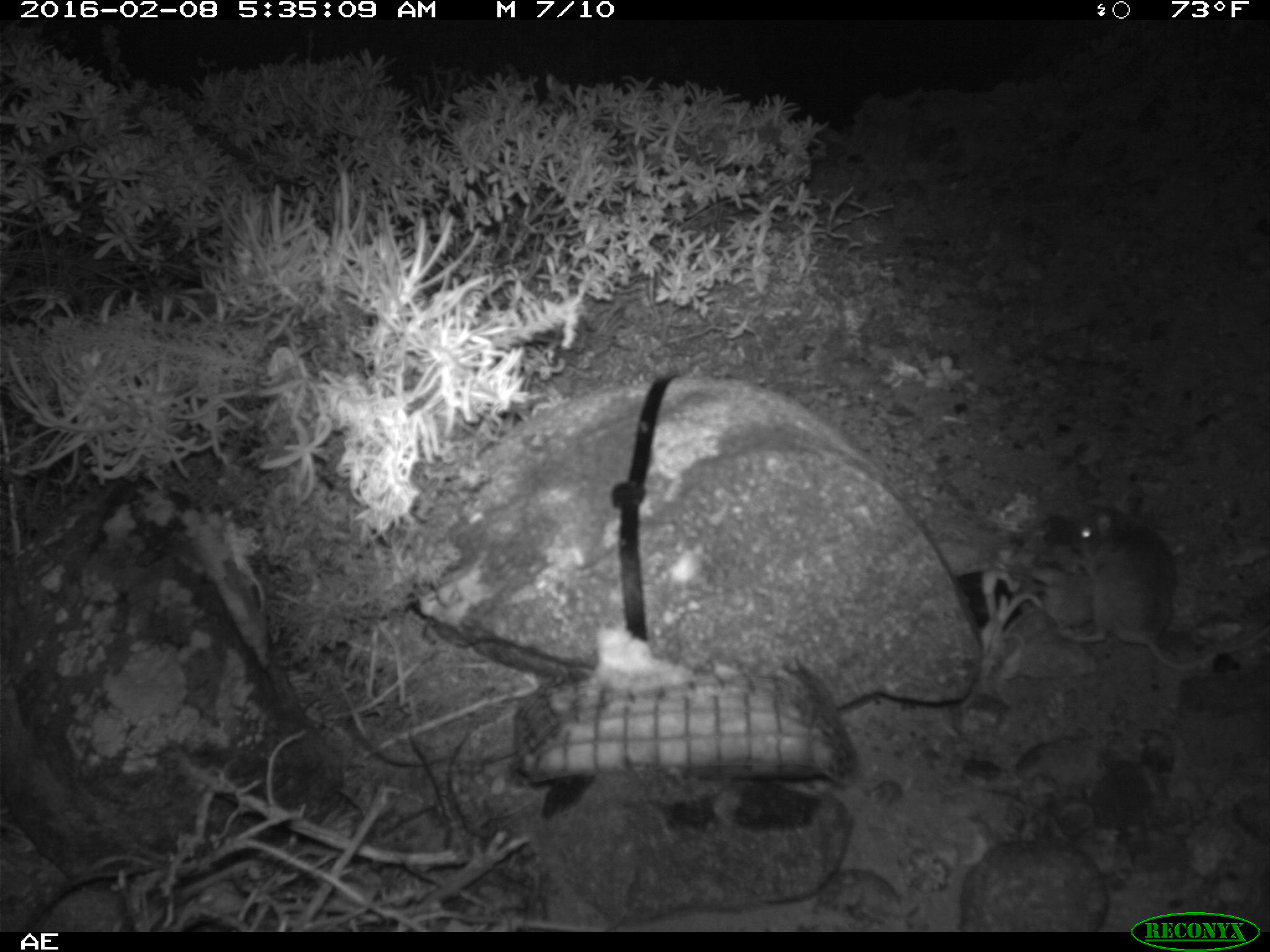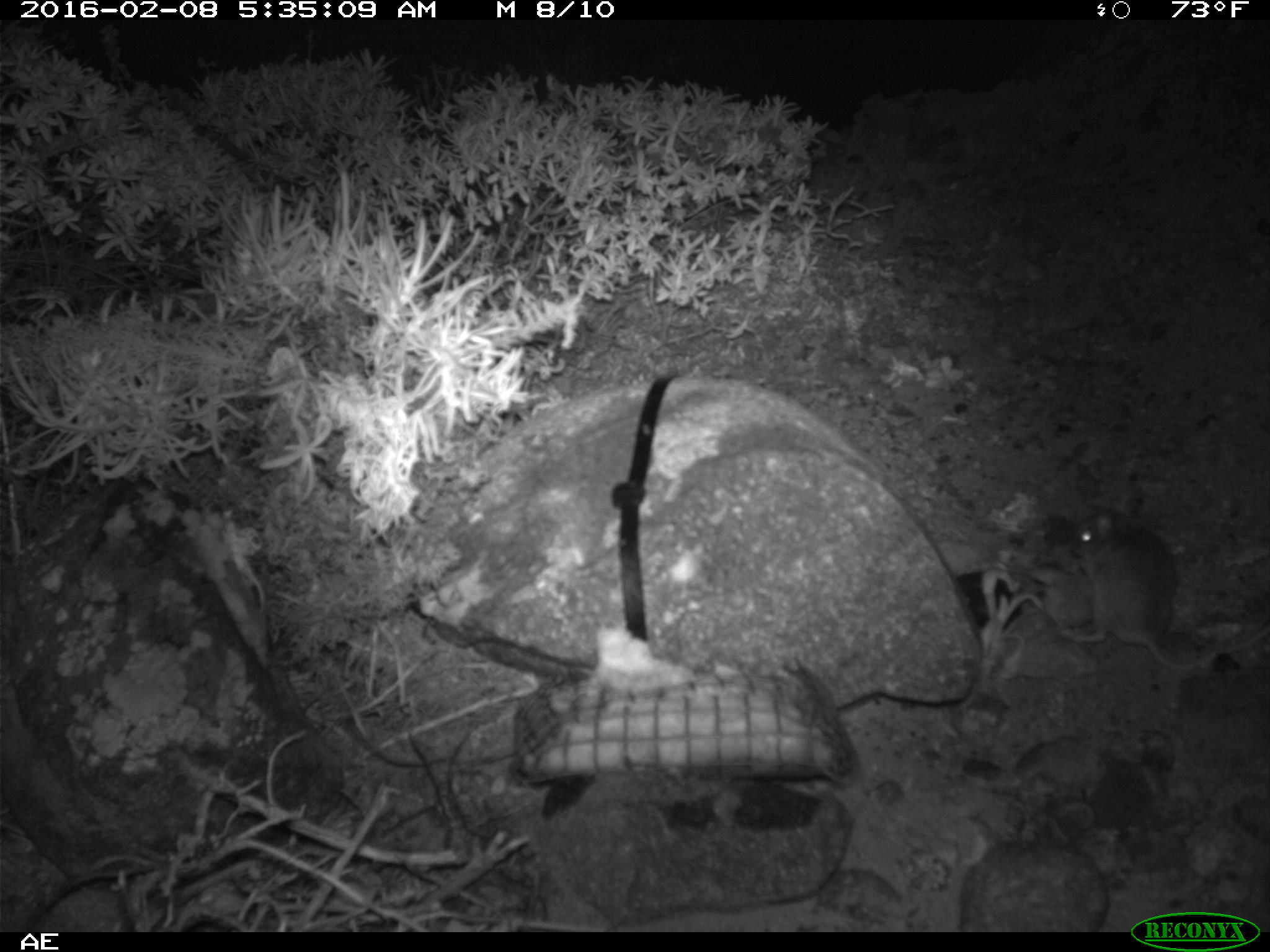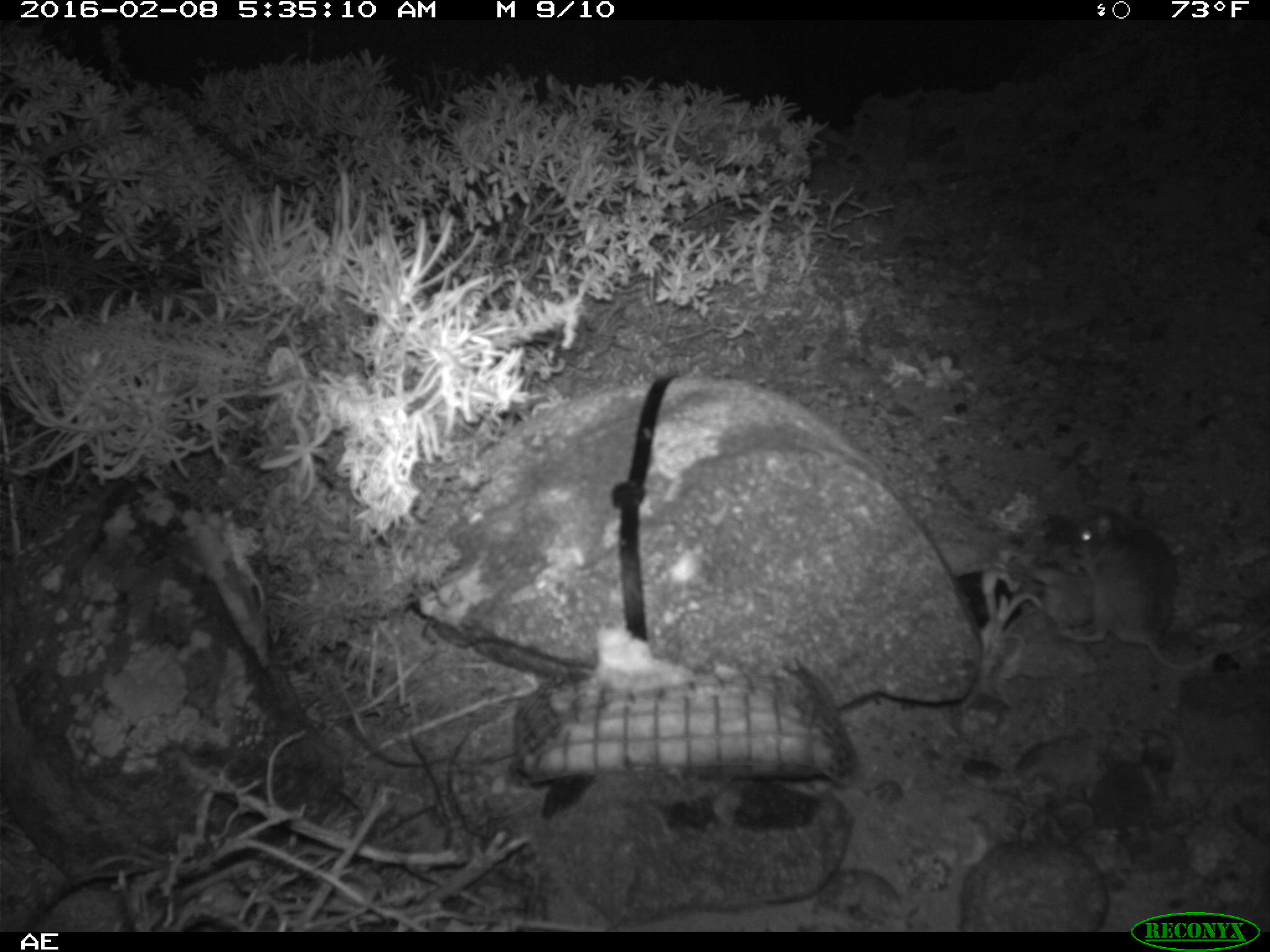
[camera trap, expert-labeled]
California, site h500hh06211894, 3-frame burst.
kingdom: Animalia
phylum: Chordata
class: Mammalia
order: Rodentia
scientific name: Rodentia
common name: rodent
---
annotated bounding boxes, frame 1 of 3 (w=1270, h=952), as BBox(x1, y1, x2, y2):
rodent: BBox(1057, 503, 1269, 677)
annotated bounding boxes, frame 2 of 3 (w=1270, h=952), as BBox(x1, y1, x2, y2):
rodent: BBox(1069, 494, 1269, 669)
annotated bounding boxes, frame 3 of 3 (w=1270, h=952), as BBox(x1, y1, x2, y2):
rodent: BBox(1057, 506, 1269, 671)